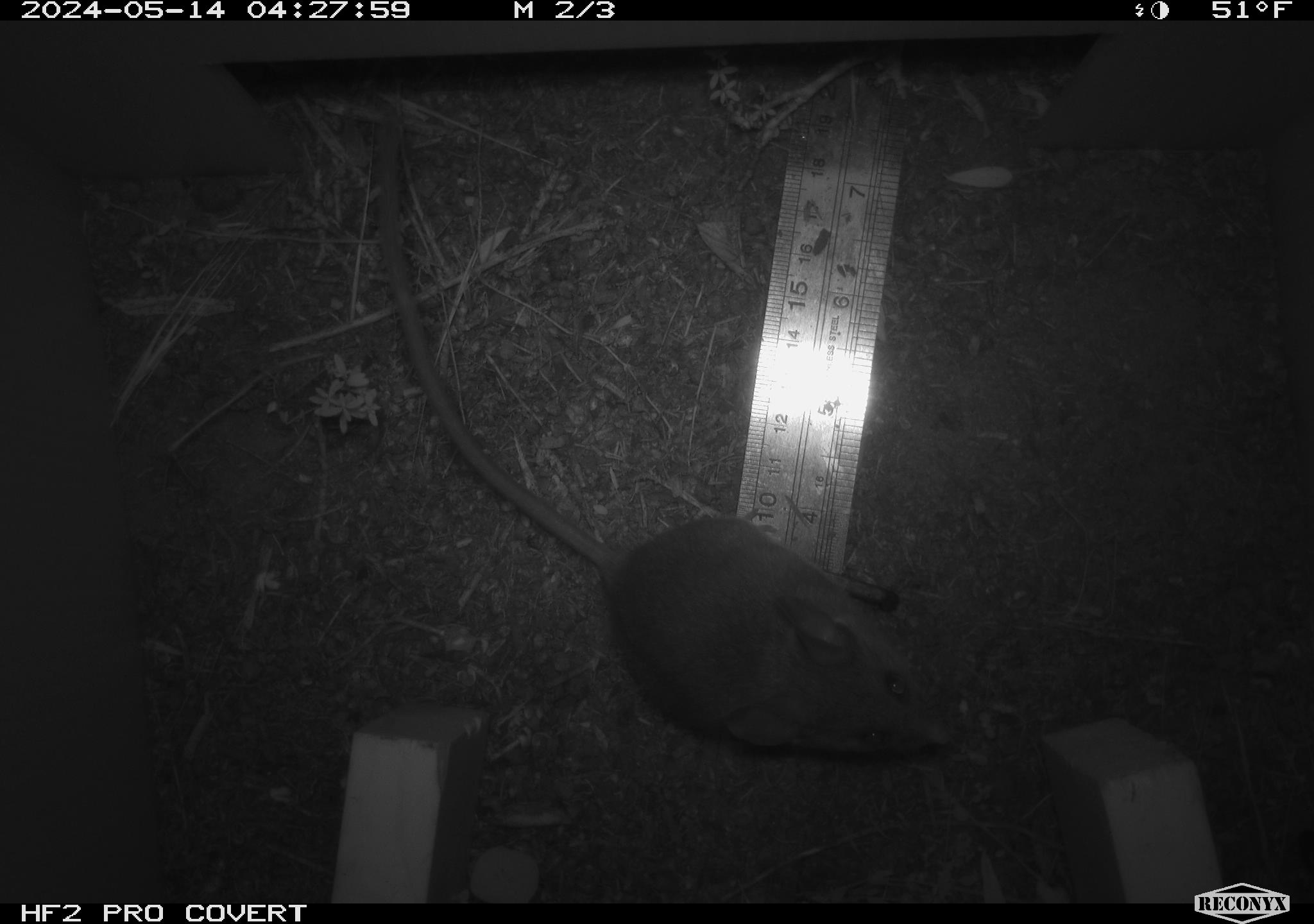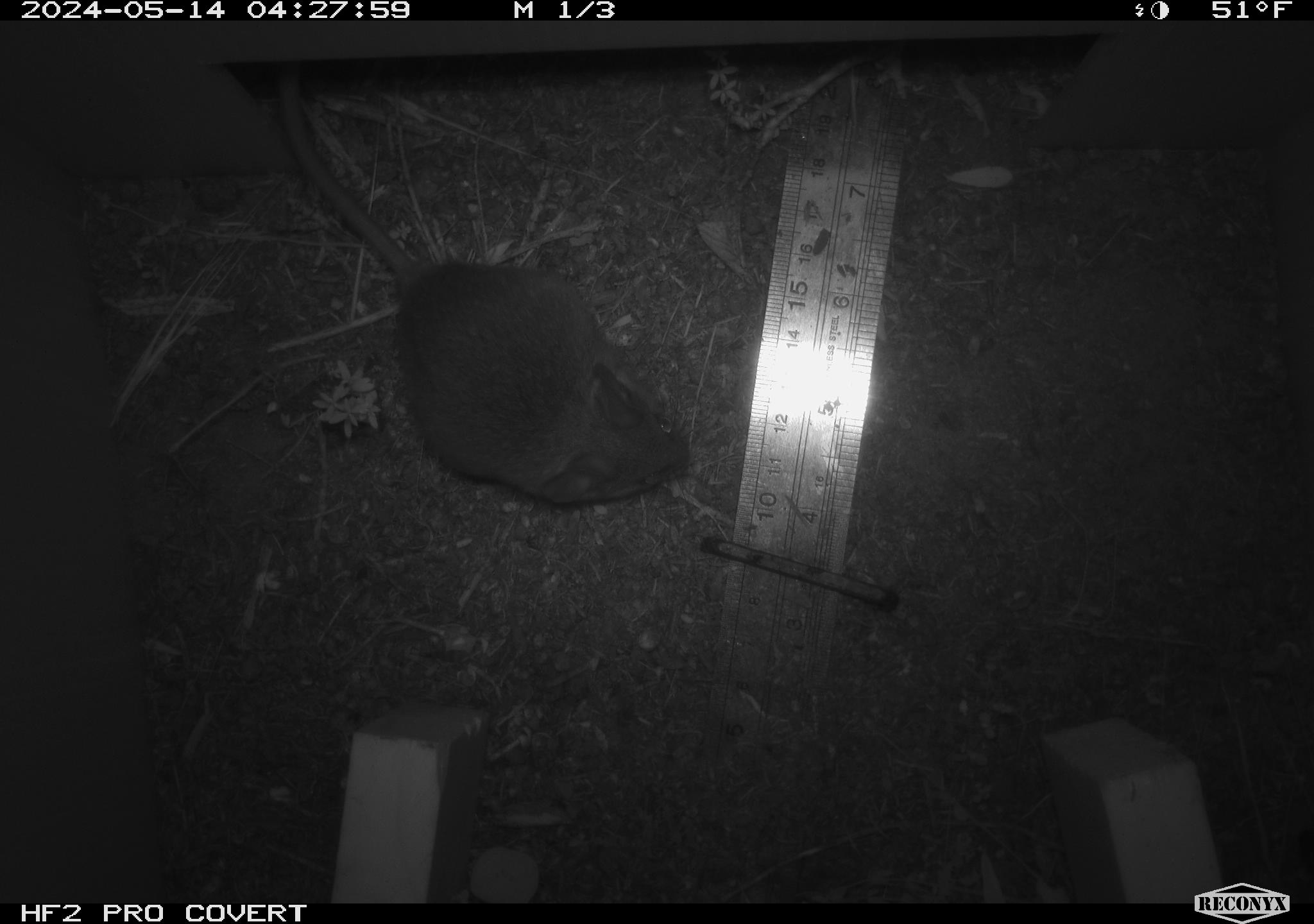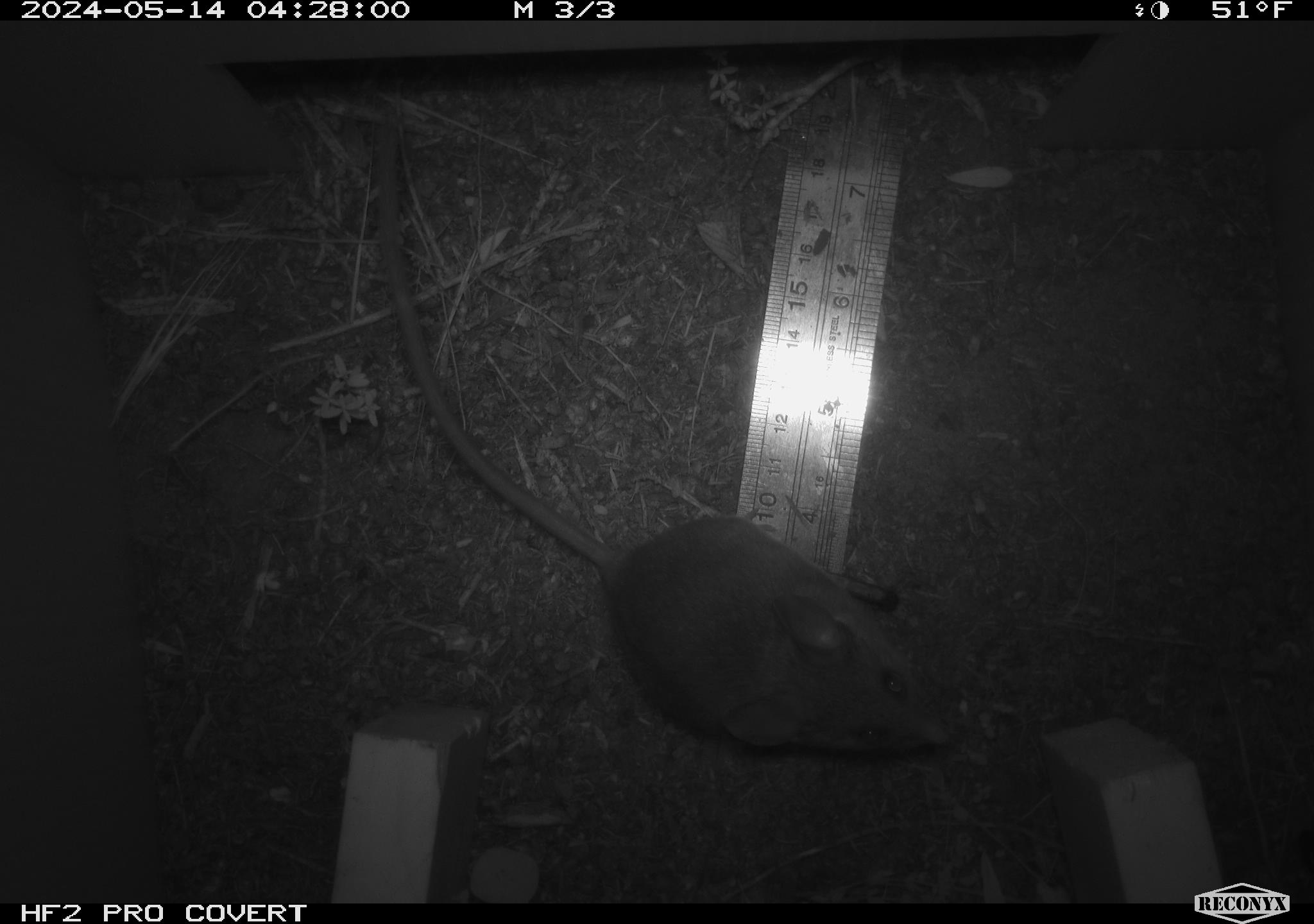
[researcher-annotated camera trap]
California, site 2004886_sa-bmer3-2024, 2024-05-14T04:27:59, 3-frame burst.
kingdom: Animalia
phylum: Chordata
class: Mammalia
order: Rodentia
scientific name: Rodentia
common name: mouse species